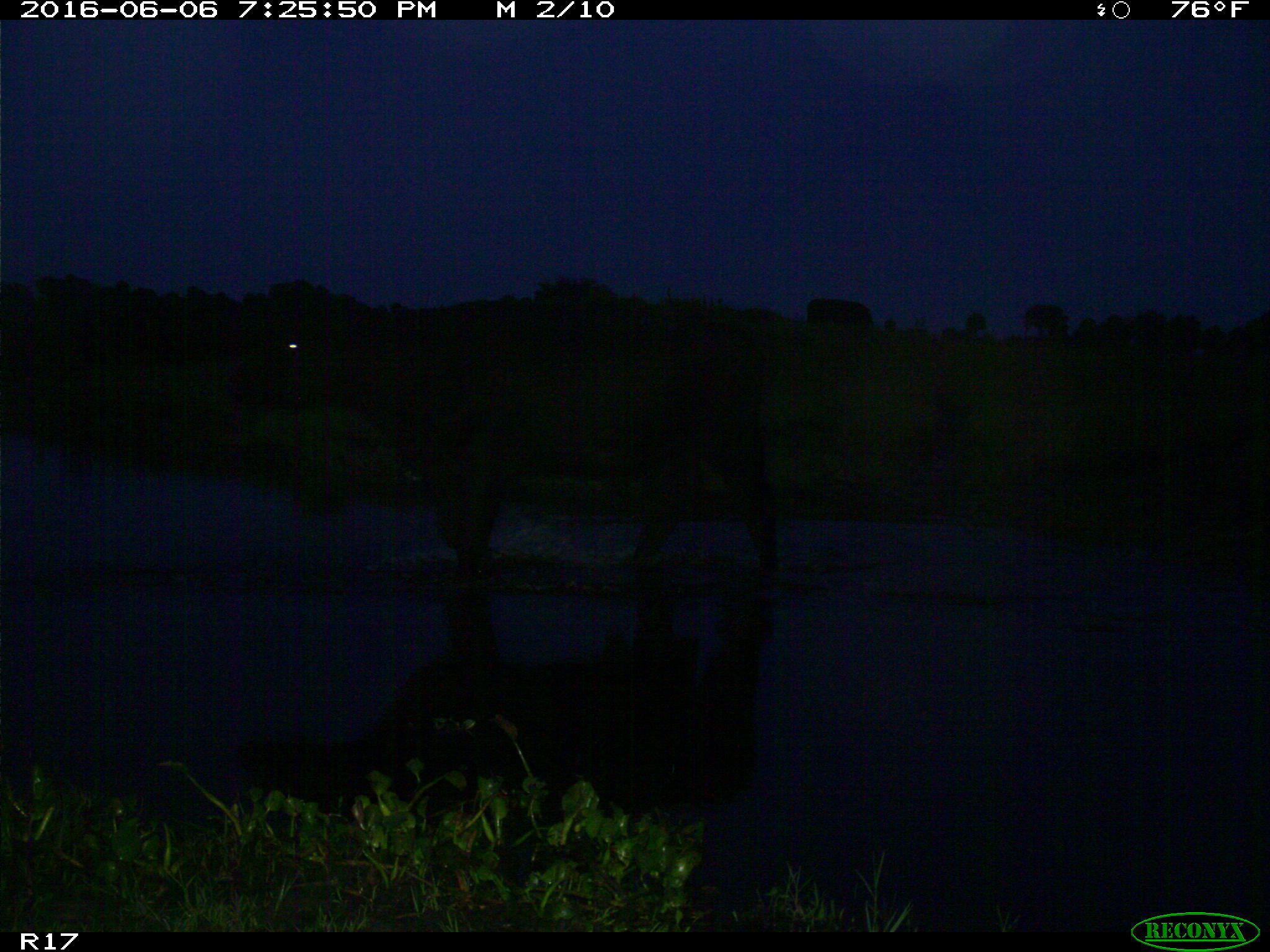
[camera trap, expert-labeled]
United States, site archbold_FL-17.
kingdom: Animalia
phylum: Chordata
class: Mammalia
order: Artiodactyla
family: Bovidae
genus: Bos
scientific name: Bos taurus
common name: domestic cow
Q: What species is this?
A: Bos taurus (domestic cow).